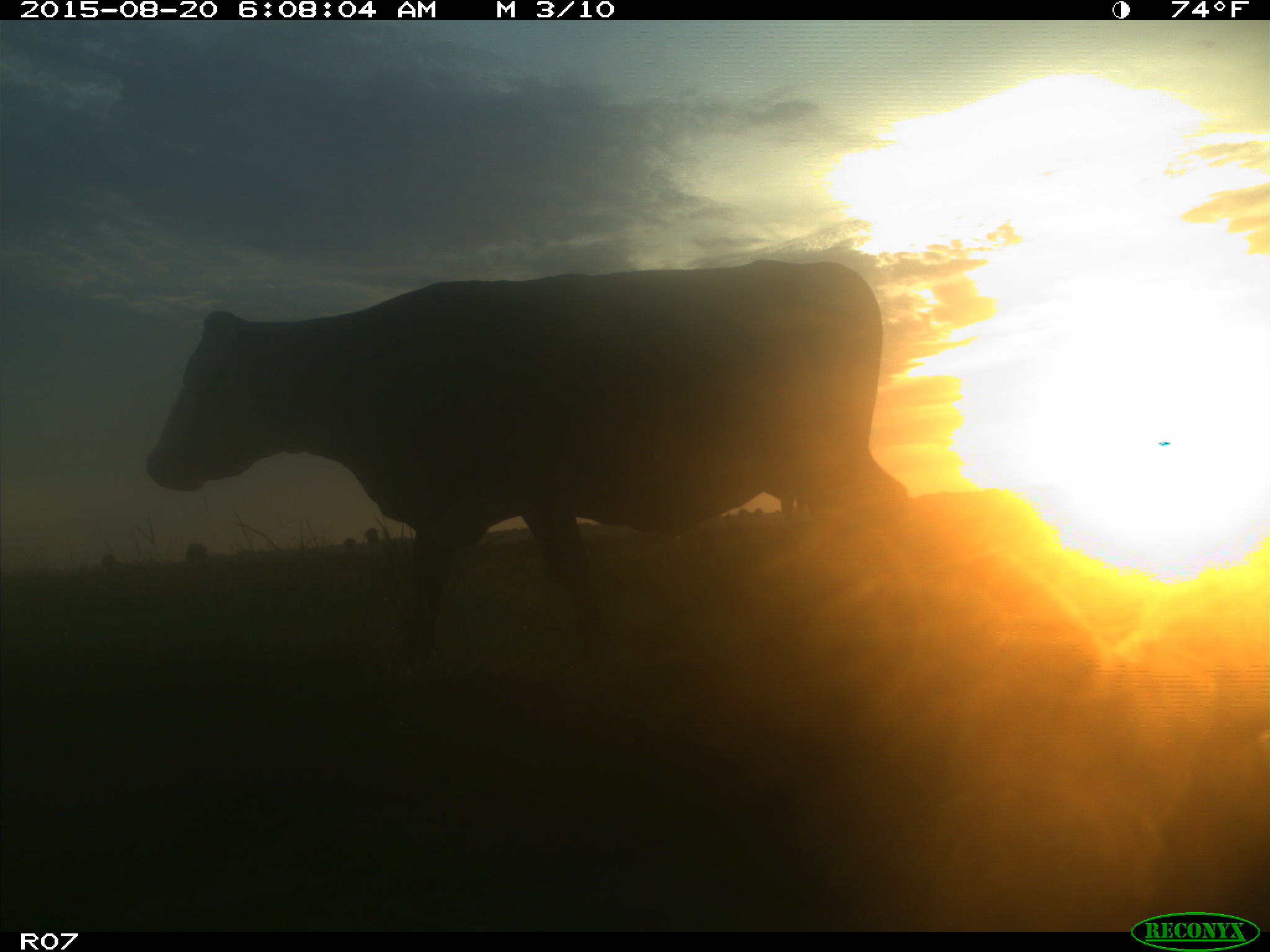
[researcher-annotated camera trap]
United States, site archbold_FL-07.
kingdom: Animalia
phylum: Chordata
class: Mammalia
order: Artiodactyla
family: Bovidae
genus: Bos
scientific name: Bos taurus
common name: domestic cow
Bos taurus (domestic cow).